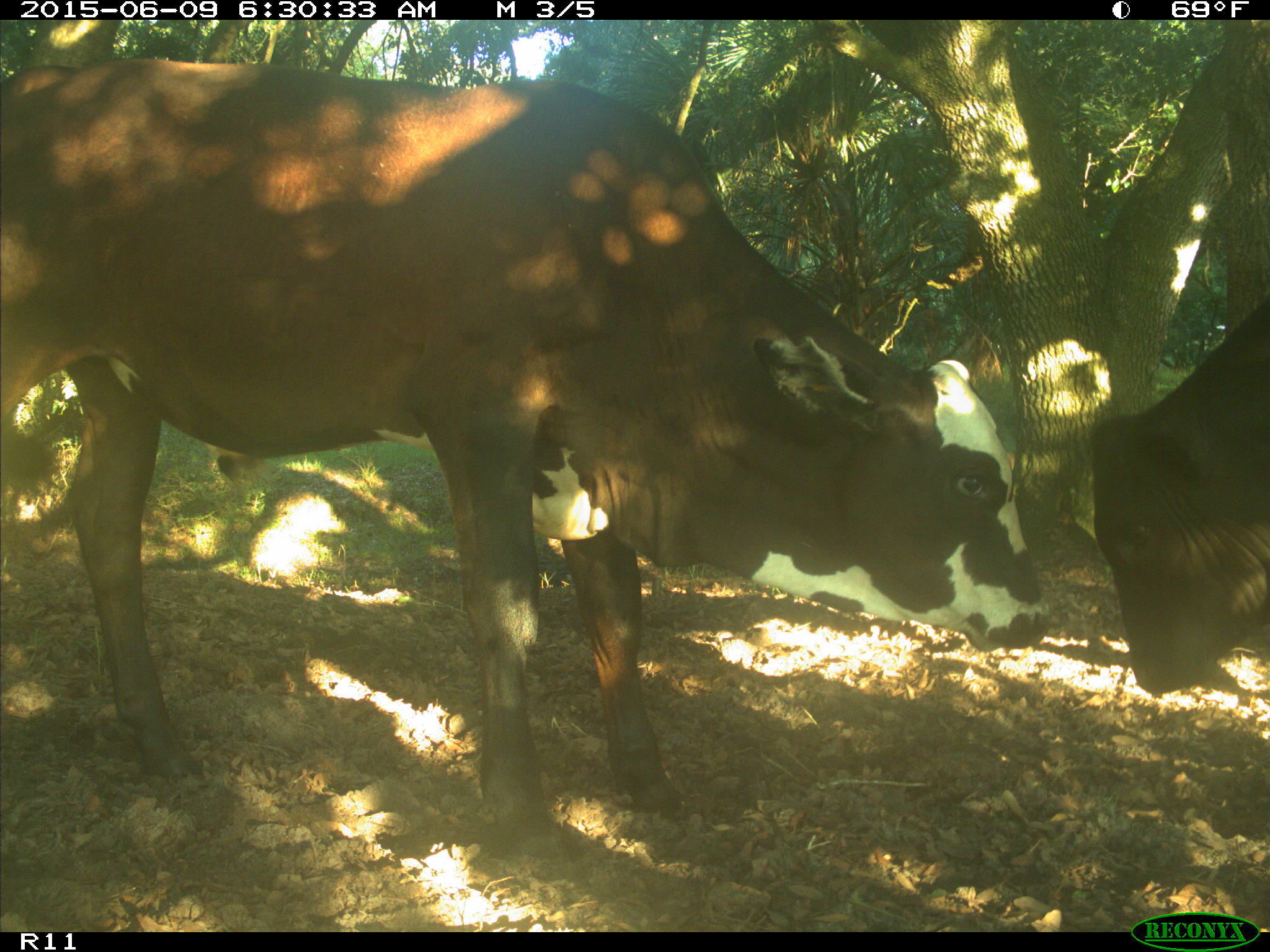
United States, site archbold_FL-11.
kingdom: Animalia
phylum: Chordata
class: Mammalia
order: Artiodactyla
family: Bovidae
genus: Bos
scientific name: Bos taurus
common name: domestic cow